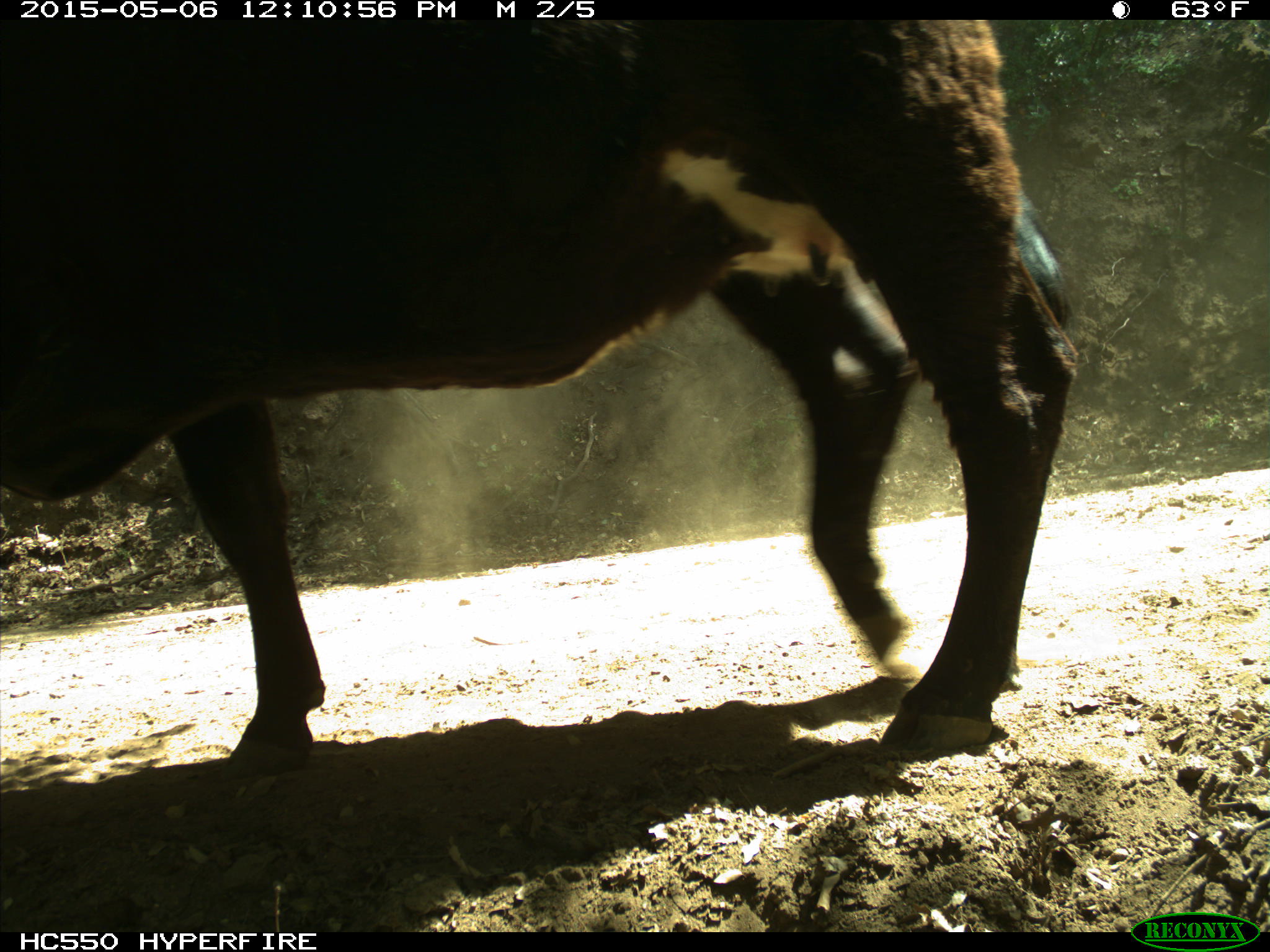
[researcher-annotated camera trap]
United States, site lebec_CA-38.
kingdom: Animalia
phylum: Chordata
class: Mammalia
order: Artiodactyla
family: Bovidae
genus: Bos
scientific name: Bos taurus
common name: domestic cow